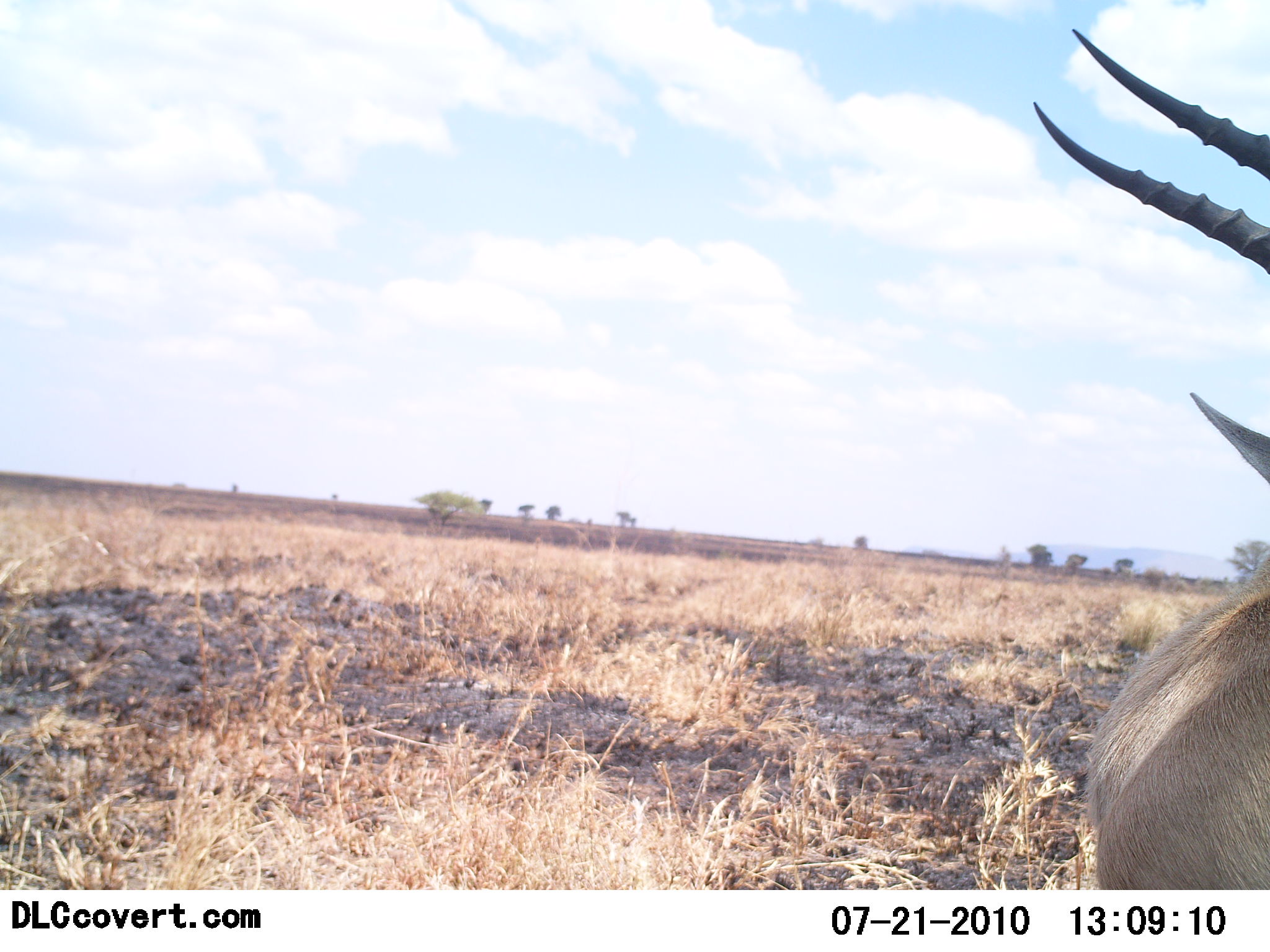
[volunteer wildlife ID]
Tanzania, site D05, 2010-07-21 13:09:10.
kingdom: Animalia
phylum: Chordata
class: Mammalia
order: Artiodactyla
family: Bovidae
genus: Eudorcas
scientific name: Eudorcas thomsonii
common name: thomson's gazelle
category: gazellethomsons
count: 1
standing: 100%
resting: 0%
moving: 0%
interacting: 0%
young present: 0%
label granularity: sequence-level